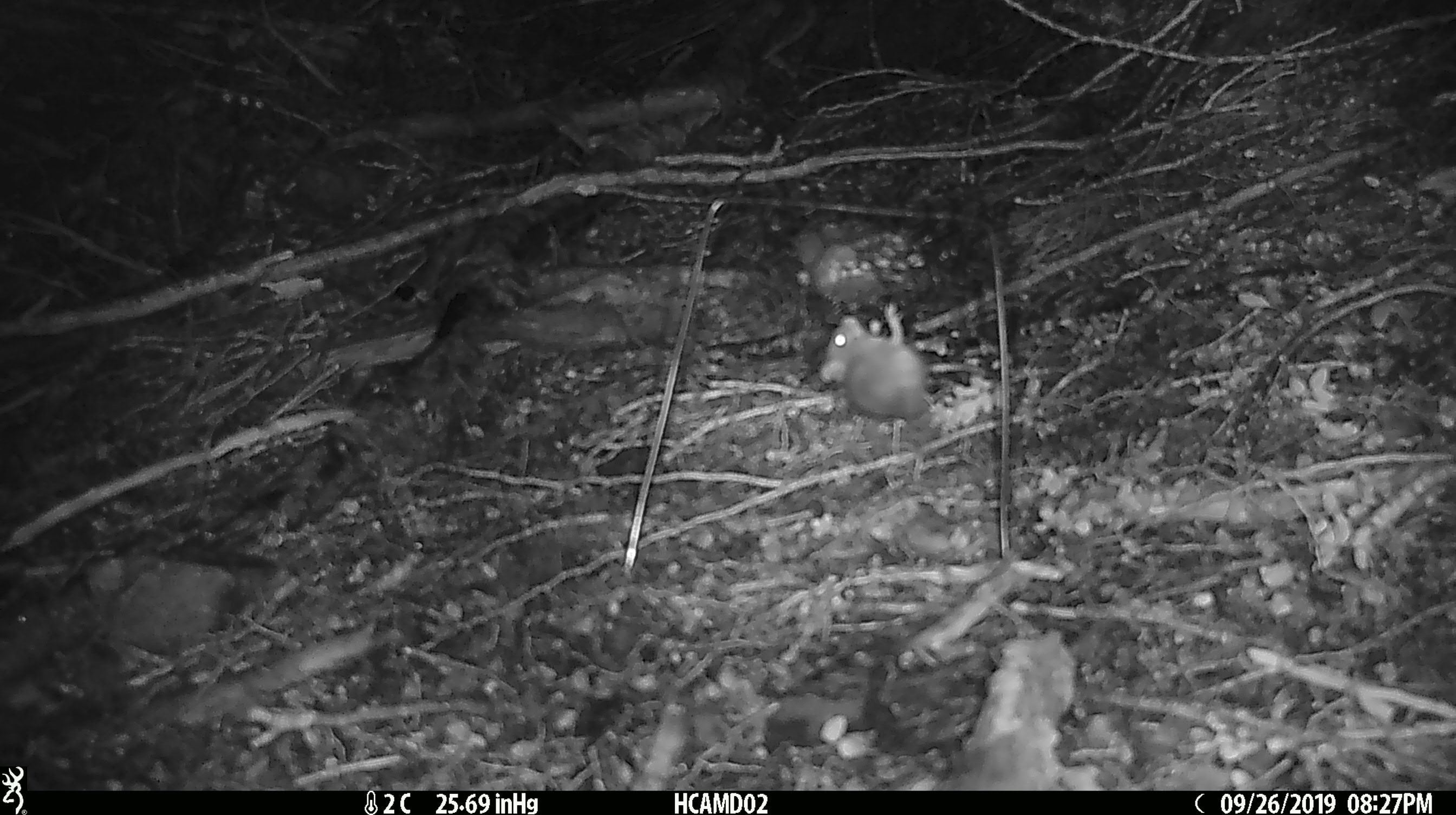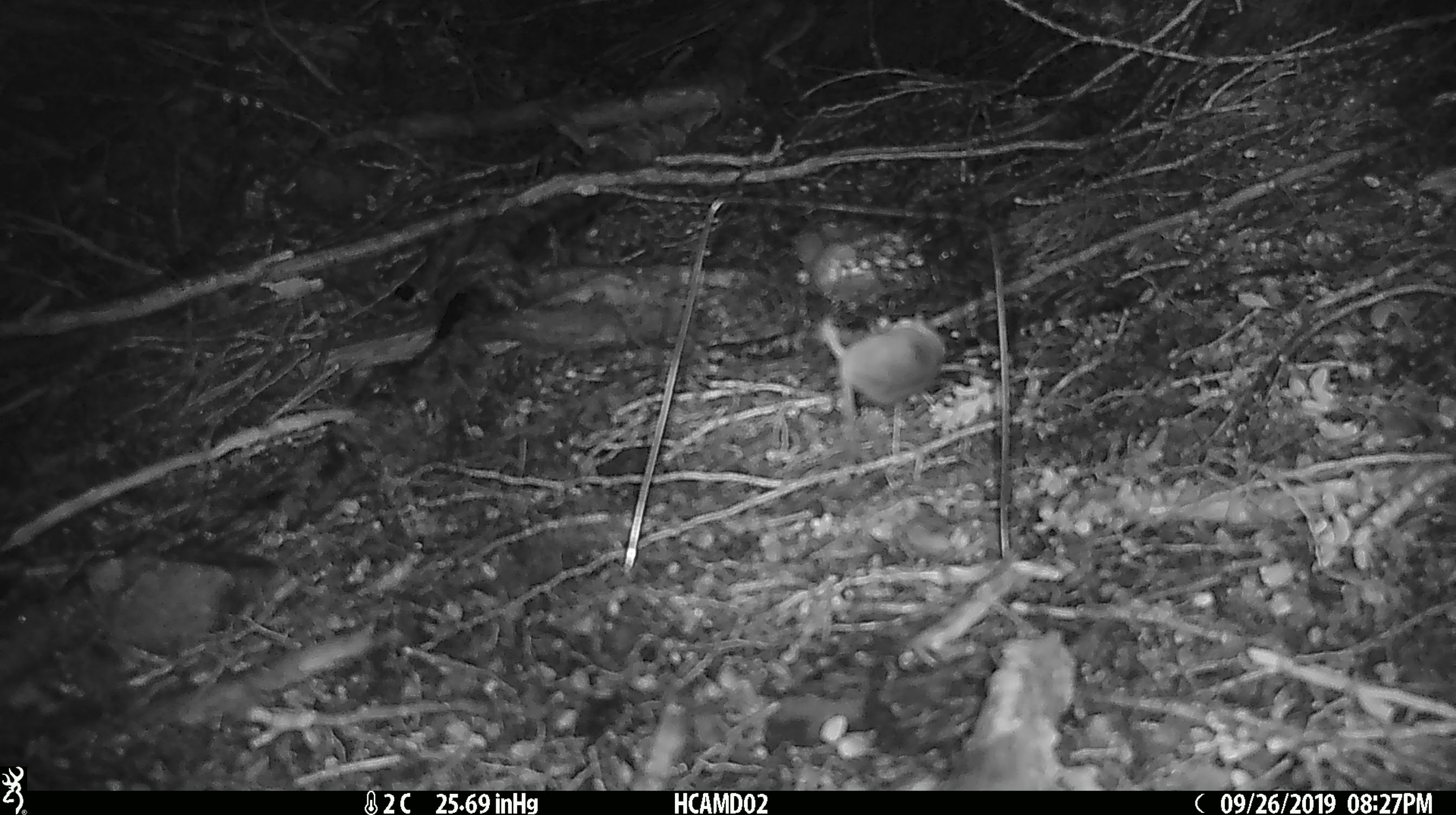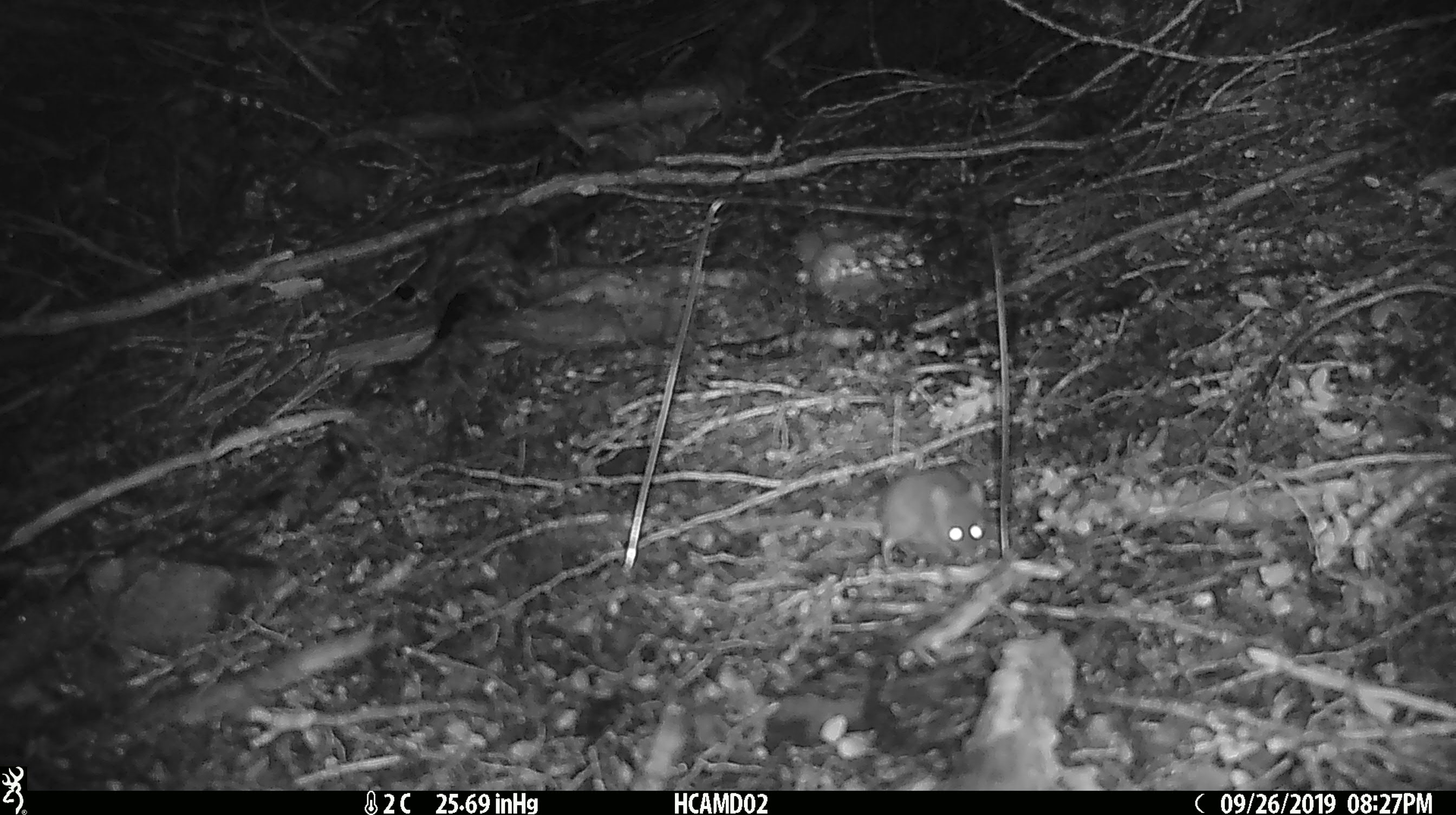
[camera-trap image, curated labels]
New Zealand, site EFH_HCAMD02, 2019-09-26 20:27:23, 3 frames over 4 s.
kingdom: Animalia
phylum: Chordata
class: Mammalia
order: Rodentia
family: Muridae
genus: Mus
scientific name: Mus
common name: mouse